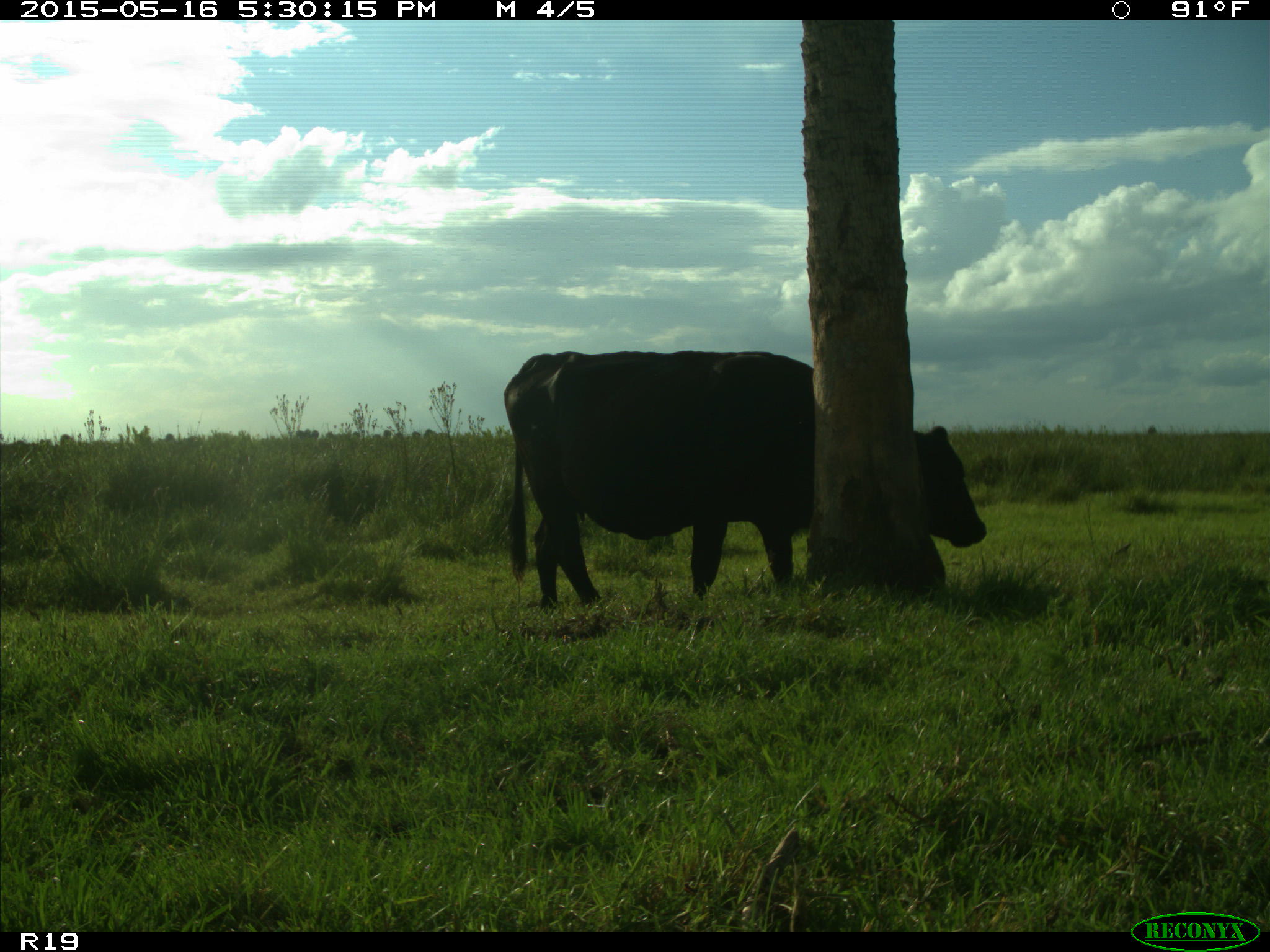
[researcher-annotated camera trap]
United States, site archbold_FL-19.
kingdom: Animalia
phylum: Chordata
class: Mammalia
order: Artiodactyla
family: Bovidae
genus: Bos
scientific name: Bos taurus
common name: domestic cow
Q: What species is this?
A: Bos taurus (domestic cow).